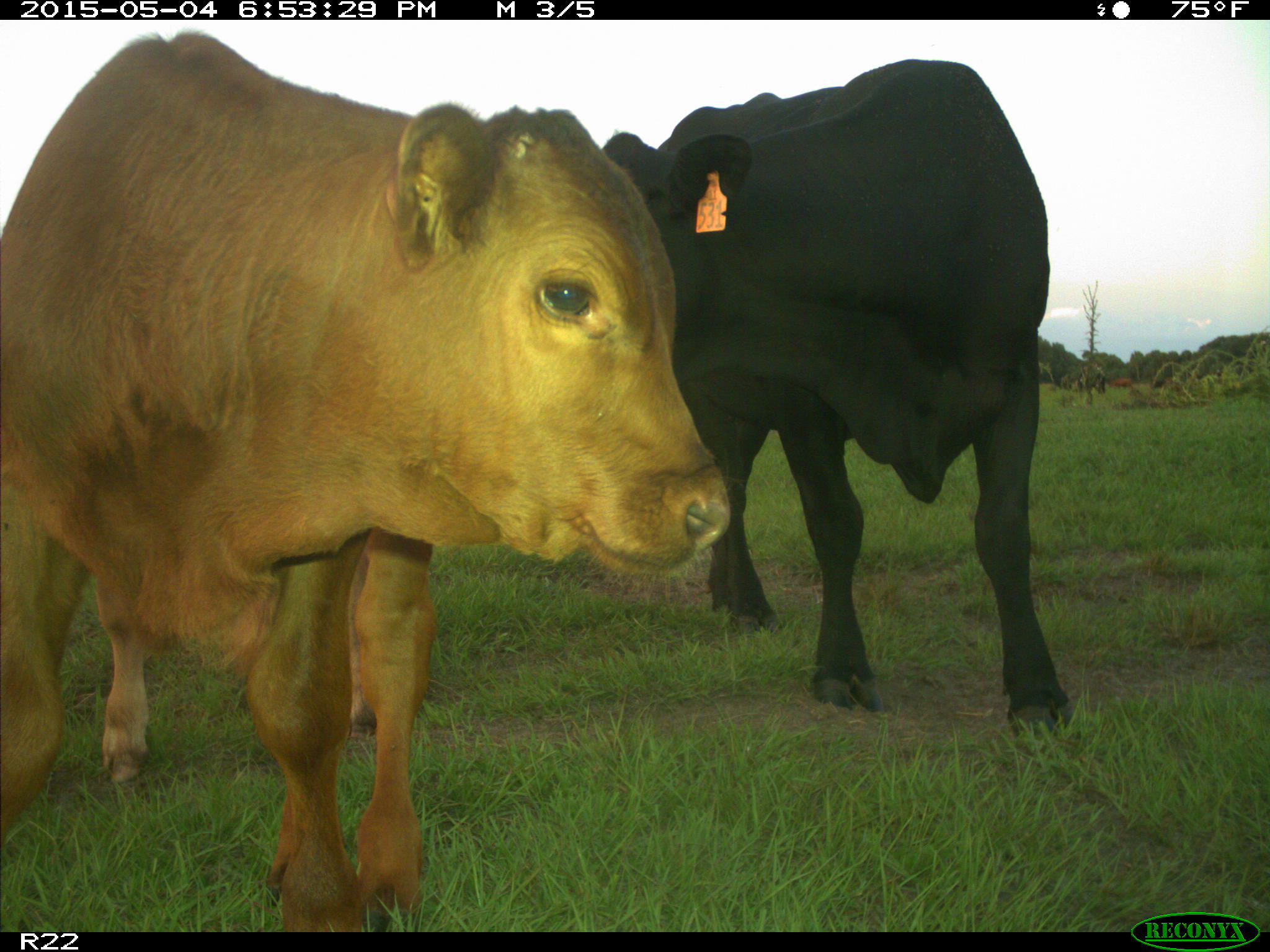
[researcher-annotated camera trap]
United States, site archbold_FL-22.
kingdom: Animalia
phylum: Chordata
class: Mammalia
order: Artiodactyla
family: Bovidae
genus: Bos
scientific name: Bos taurus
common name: domestic cow